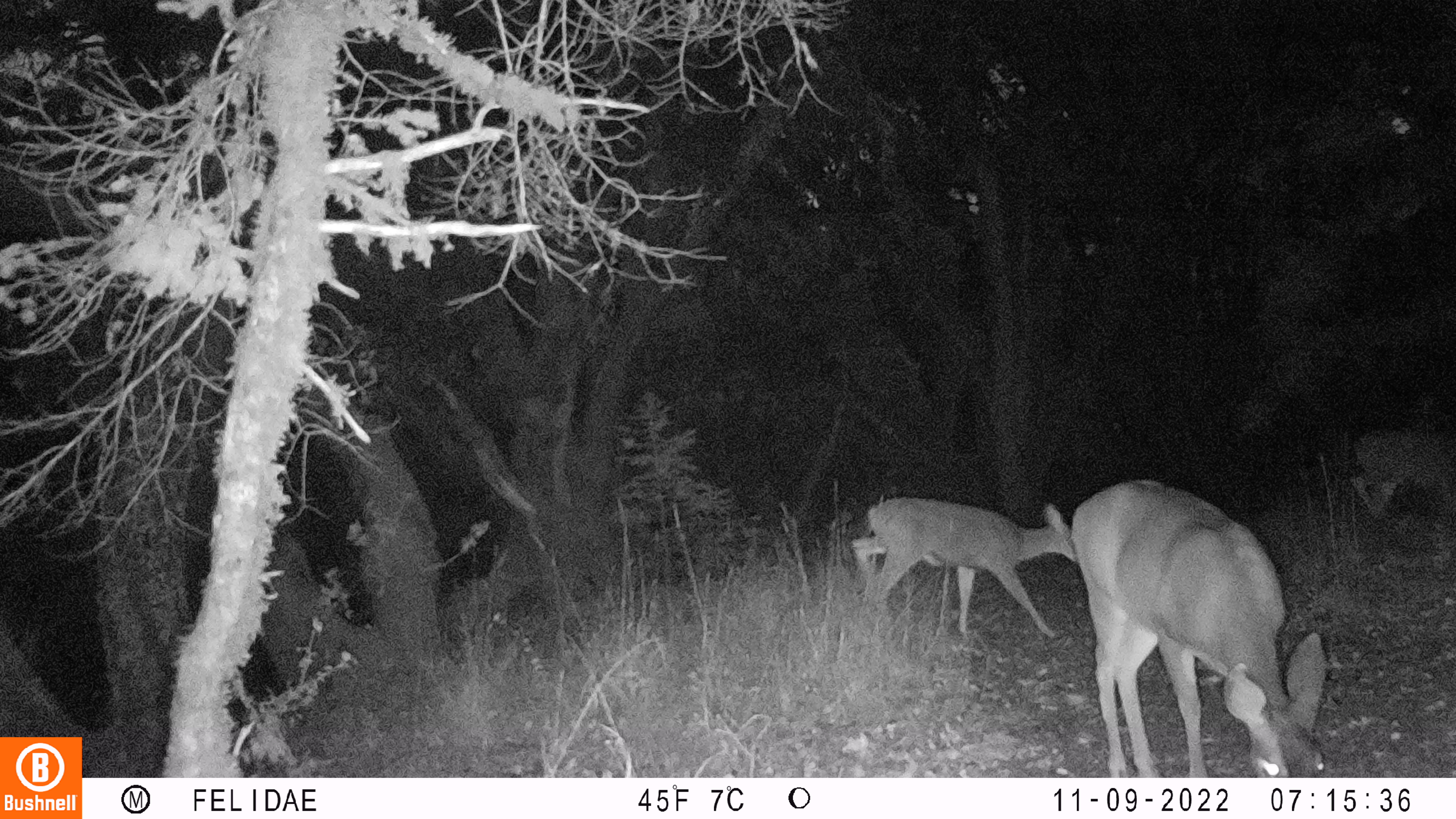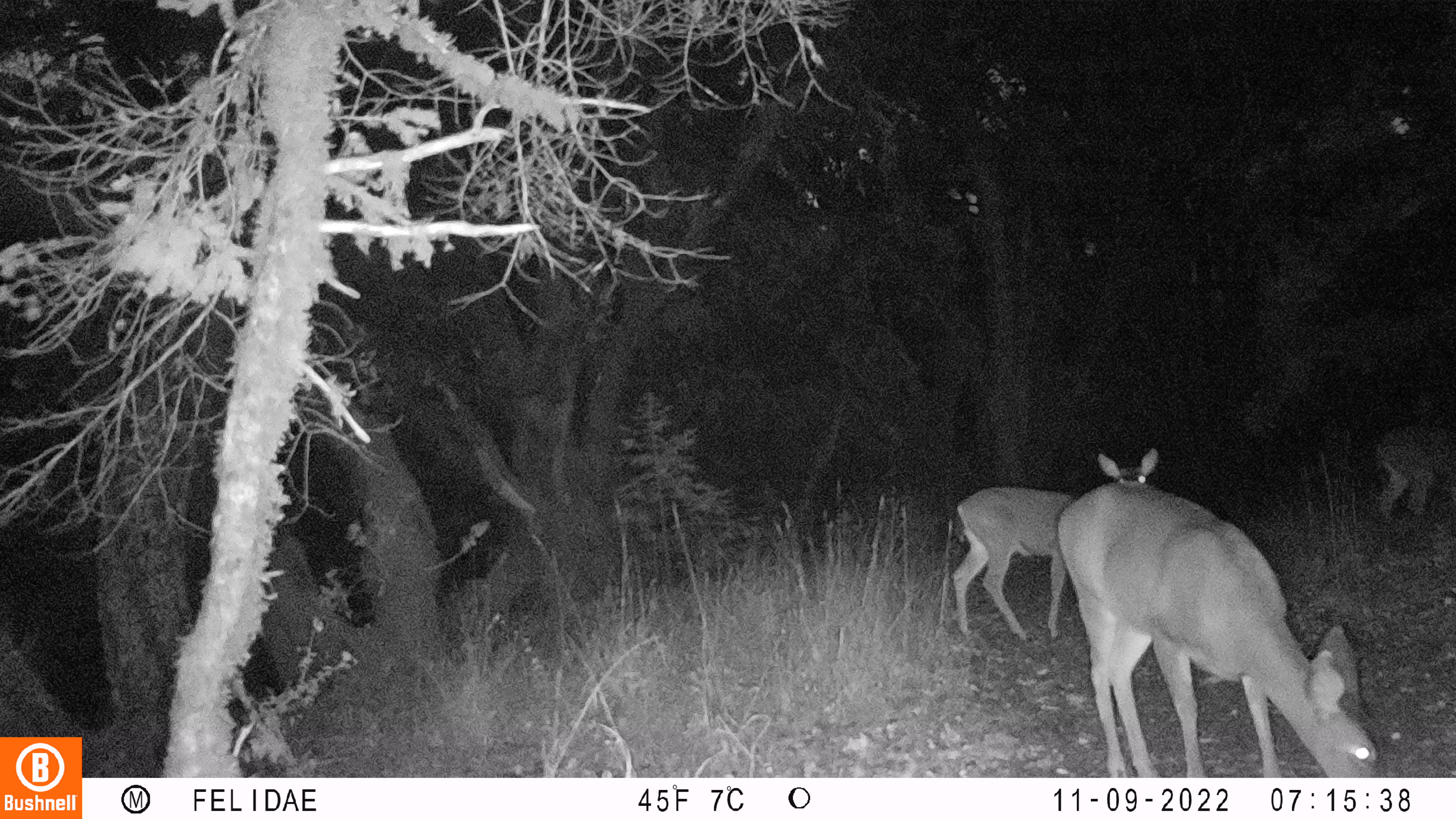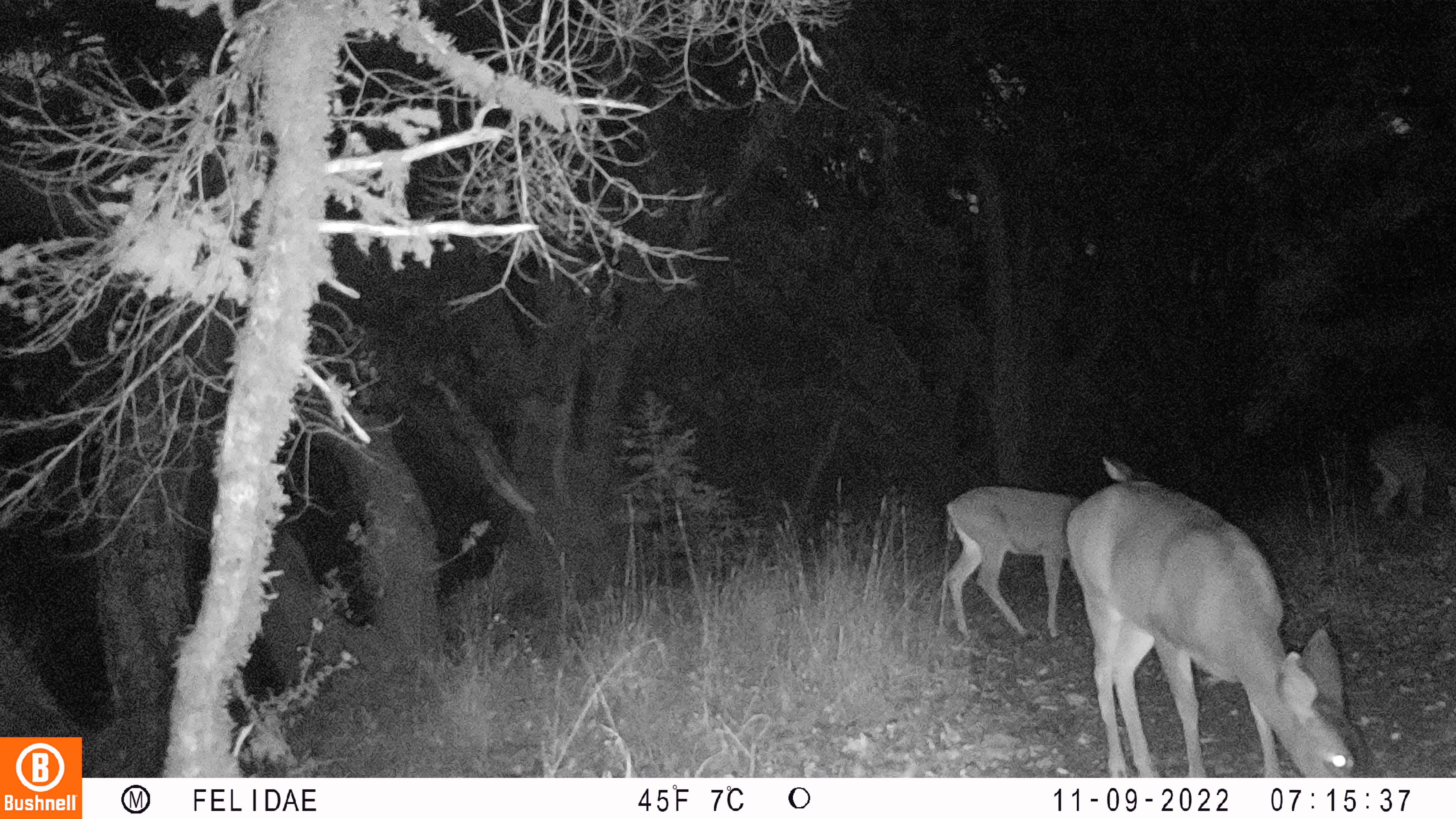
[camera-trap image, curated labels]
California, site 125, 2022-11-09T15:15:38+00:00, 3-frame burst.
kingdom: Animalia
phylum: Chordata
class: Mammalia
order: Artiodactyla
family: Cervidae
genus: Odocoileus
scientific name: Odocoileus hemionus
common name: mule deer